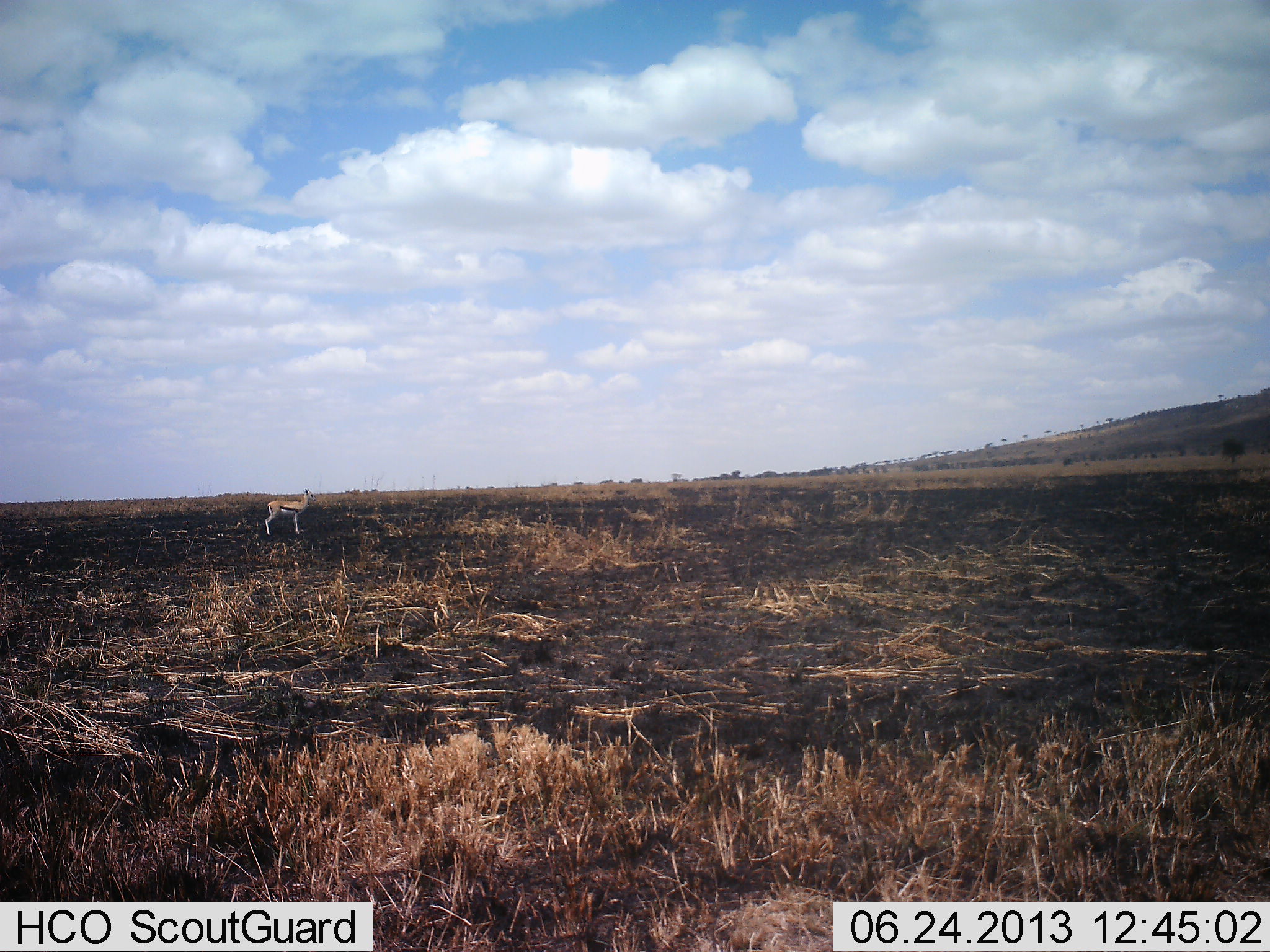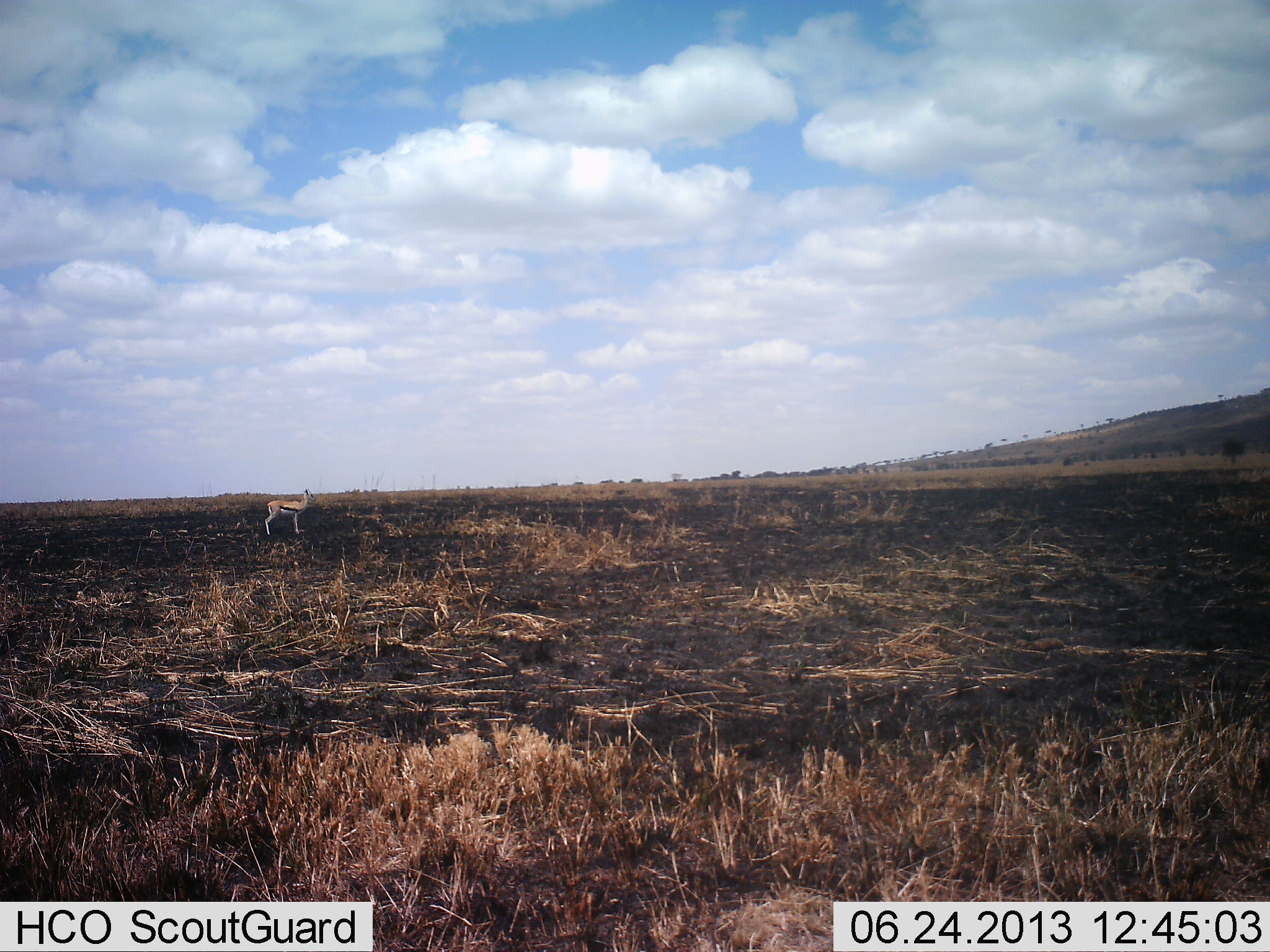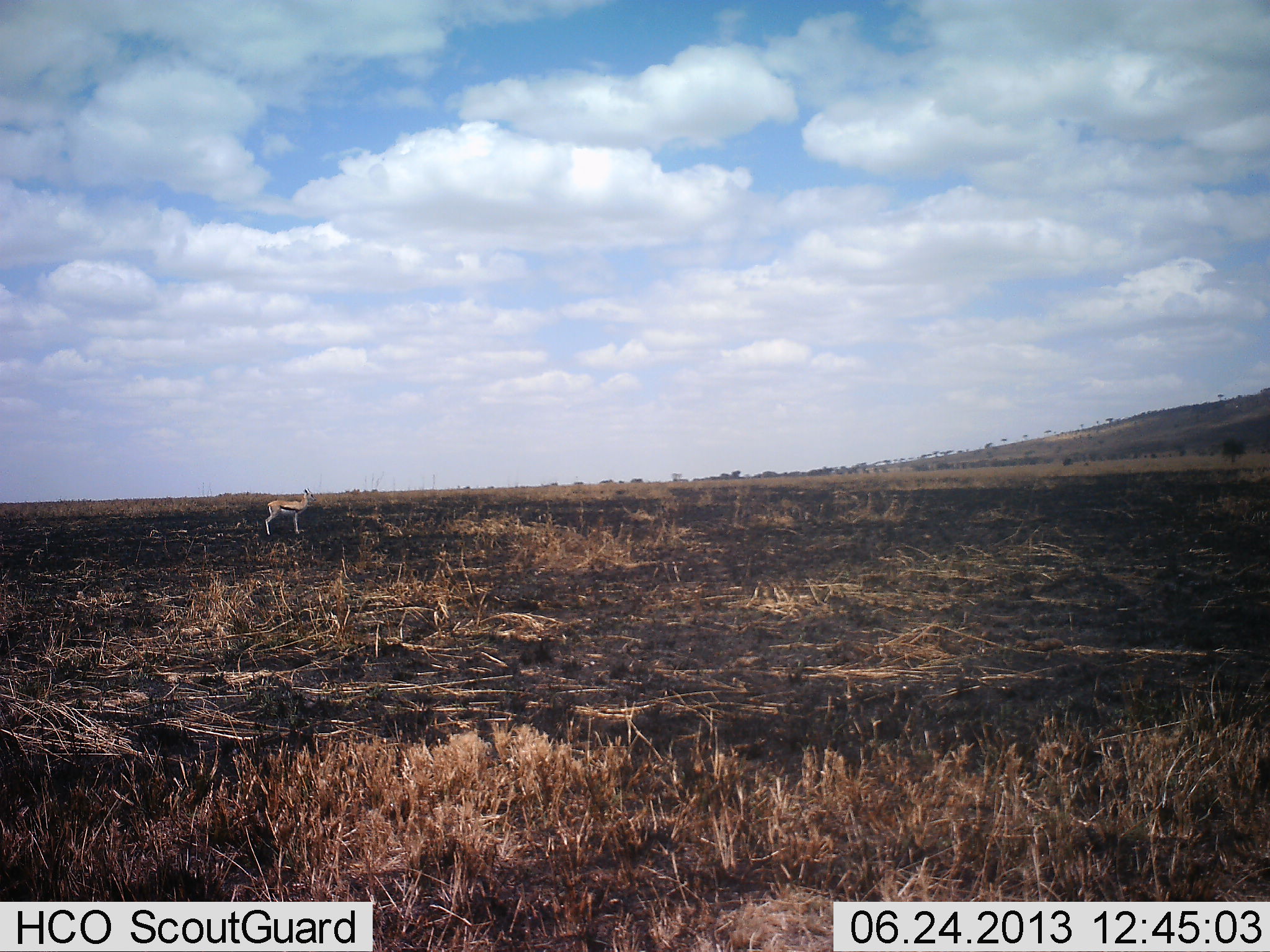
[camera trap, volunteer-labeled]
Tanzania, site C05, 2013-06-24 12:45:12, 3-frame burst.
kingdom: Animalia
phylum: Chordata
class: Mammalia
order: Artiodactyla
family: Bovidae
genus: Eudorcas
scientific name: Eudorcas thomsonii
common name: thomson's gazelle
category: gazellethomsons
Gazellethomsons (thomson's gazelle) (Eudorcas thomsonii), count 1. Behavior (volunteer vote fractions): standing 100%, resting 0%, moving 0%, interacting 0%. Young present (vote fraction): 0%. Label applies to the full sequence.